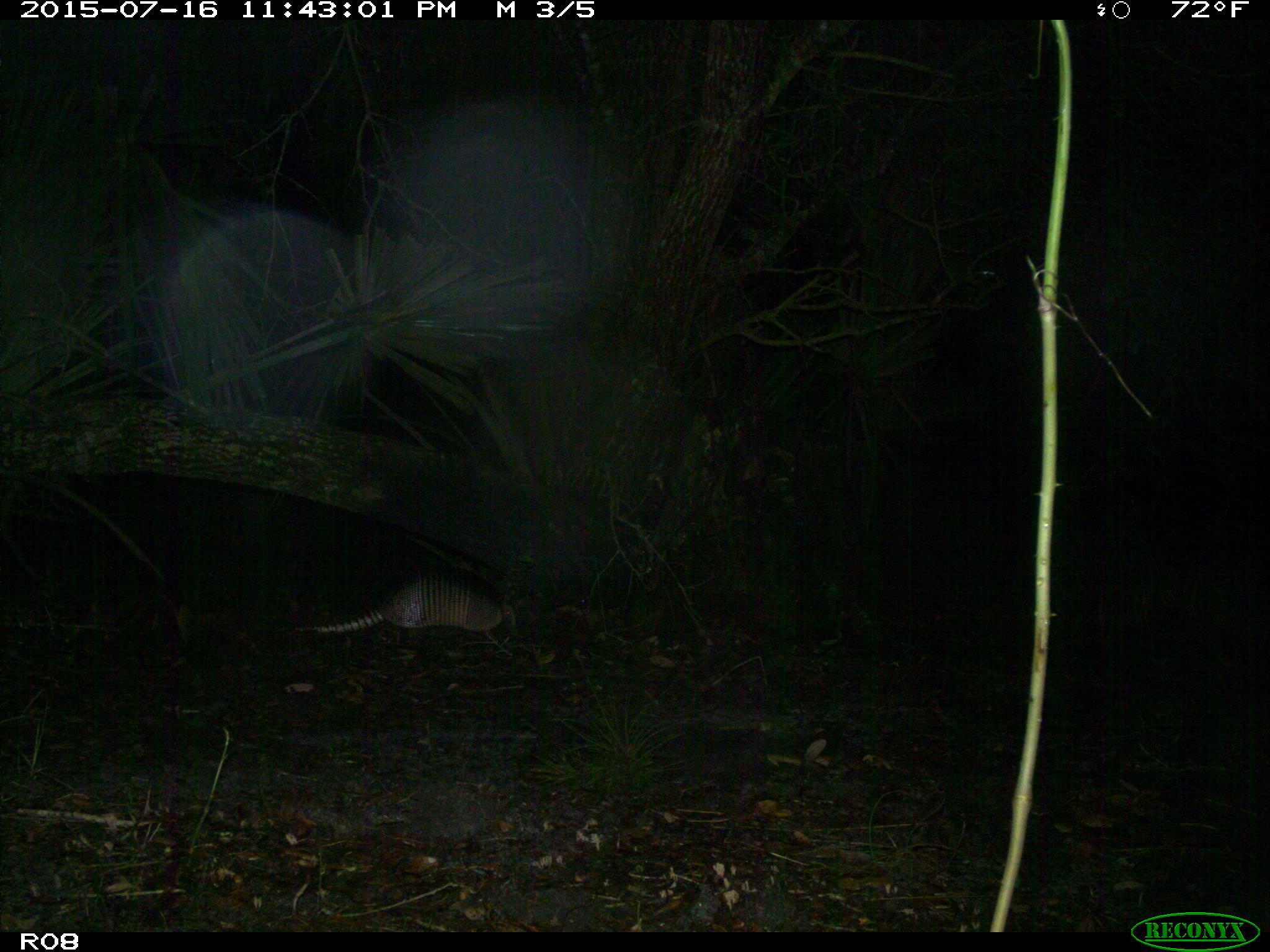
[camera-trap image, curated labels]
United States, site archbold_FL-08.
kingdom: Animalia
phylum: Chordata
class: Mammalia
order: Cingulata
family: Dasypodidae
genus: Dasypus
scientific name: Dasypus novemcinctus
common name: nine-banded armadillo